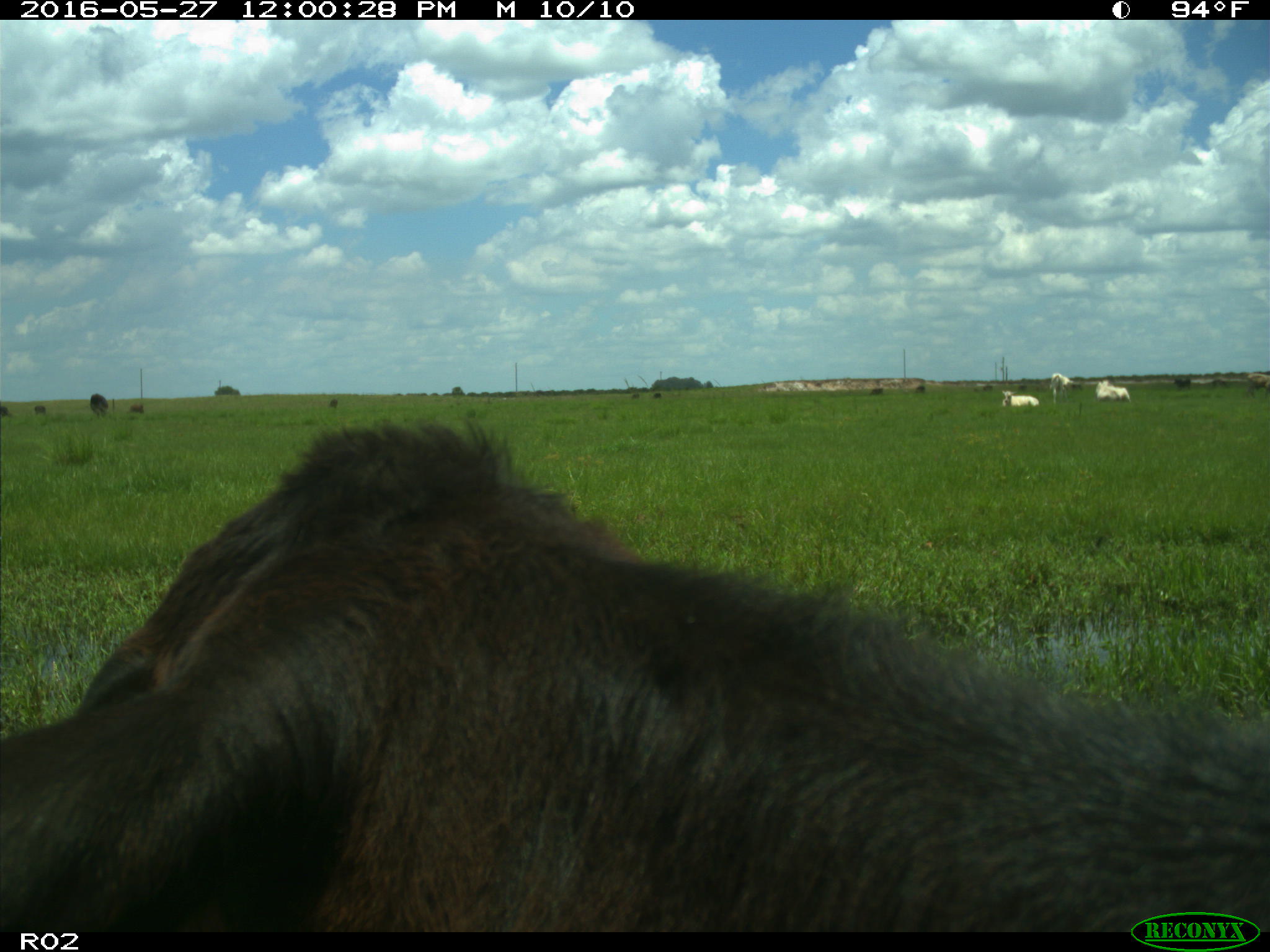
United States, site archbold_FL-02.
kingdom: Animalia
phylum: Chordata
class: Mammalia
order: Artiodactyla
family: Bovidae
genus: Bos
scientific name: Bos taurus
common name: domestic cow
Bos taurus (domestic cow).